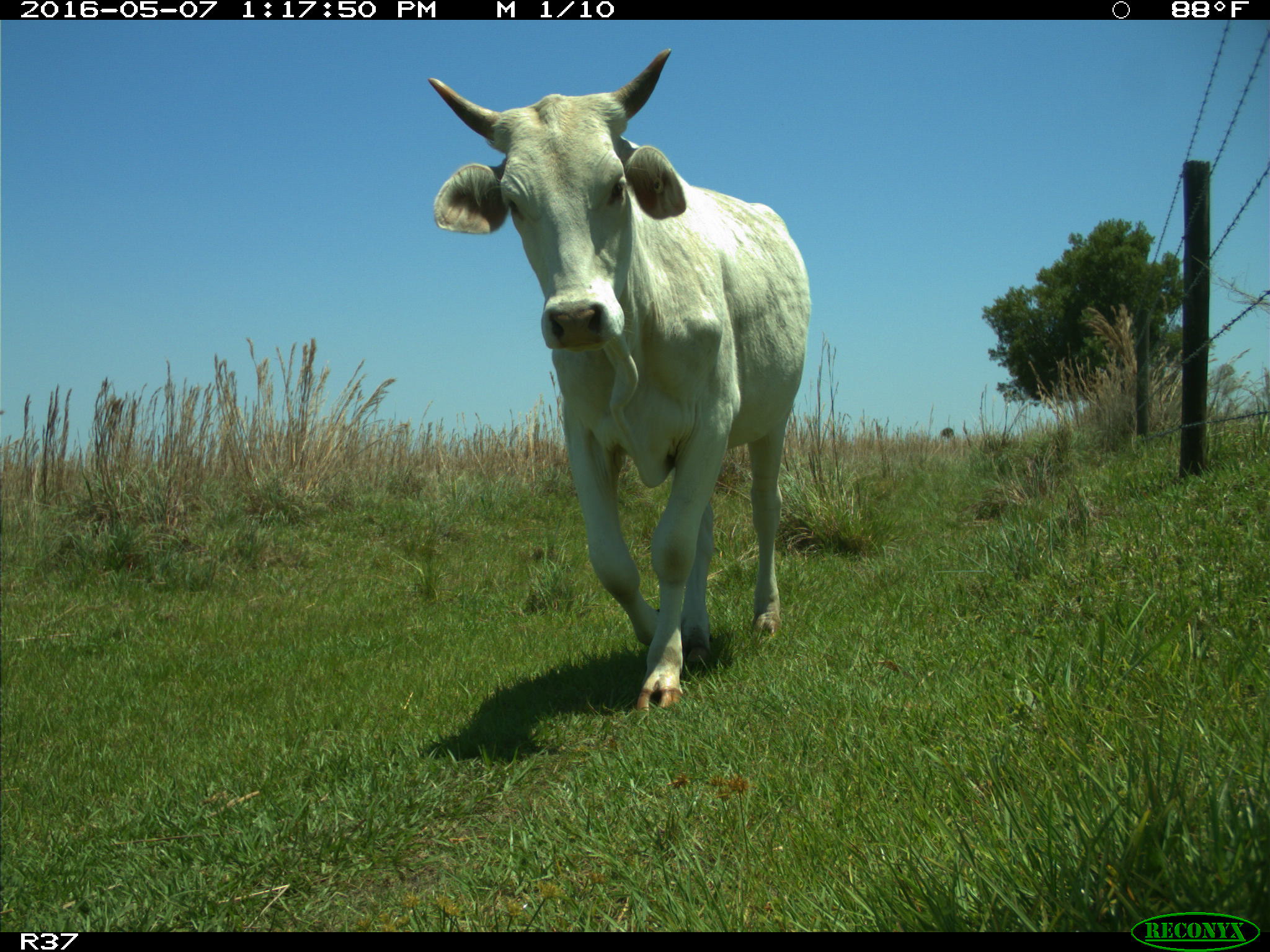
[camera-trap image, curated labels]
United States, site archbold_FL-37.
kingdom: Animalia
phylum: Chordata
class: Mammalia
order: Artiodactyla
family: Bovidae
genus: Bos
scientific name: Bos taurus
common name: domestic cow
Bos taurus (domestic cow).